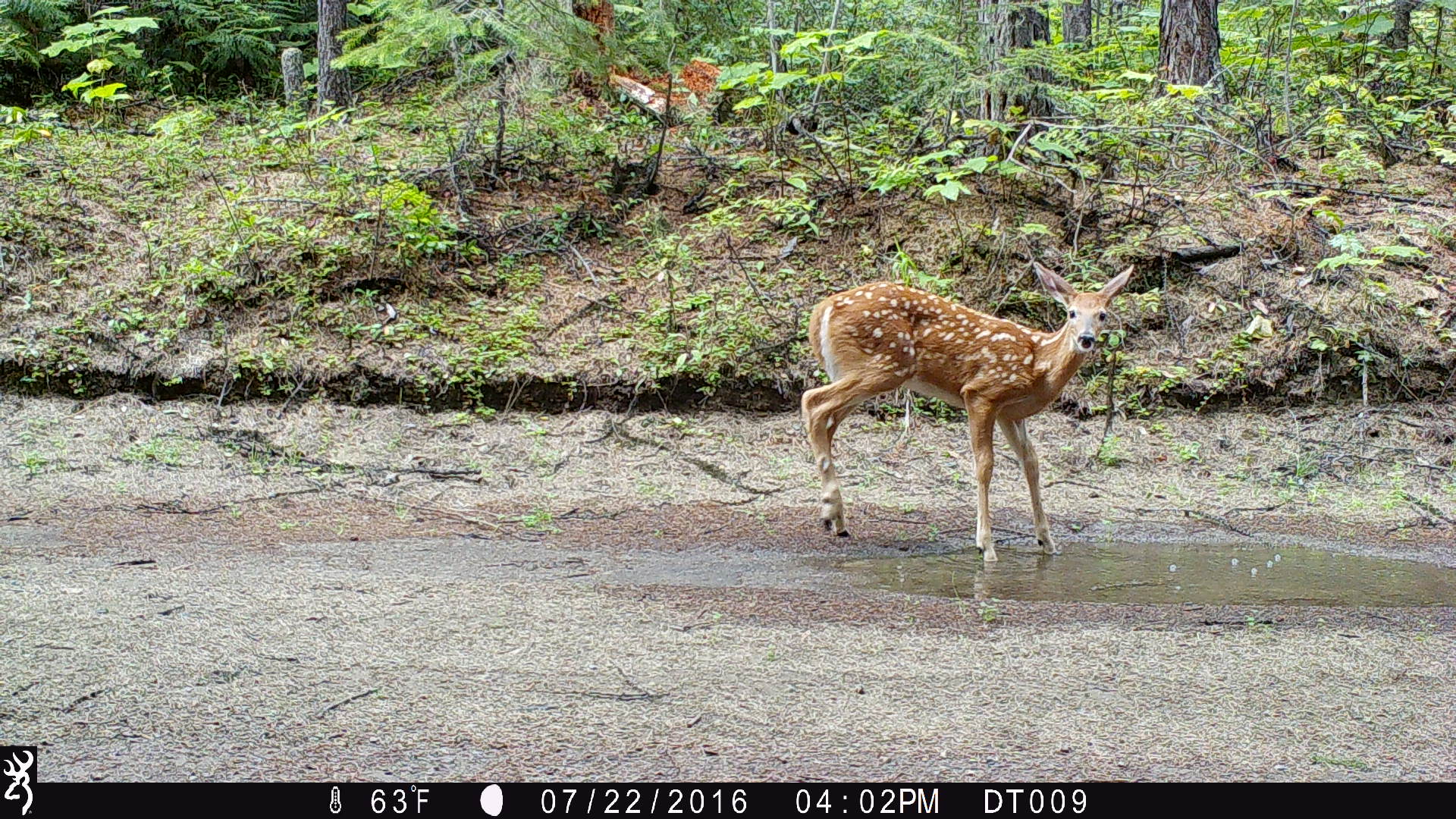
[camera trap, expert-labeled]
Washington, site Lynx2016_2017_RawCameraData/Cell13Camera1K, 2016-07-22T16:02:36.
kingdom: Animalia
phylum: Chordata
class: Mammalia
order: Artiodactyla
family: Cervidae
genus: Odocoileus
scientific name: Odocoileus virginianus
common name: white-tailed deer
Odocoileus virginianus (white-tailed deer). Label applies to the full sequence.